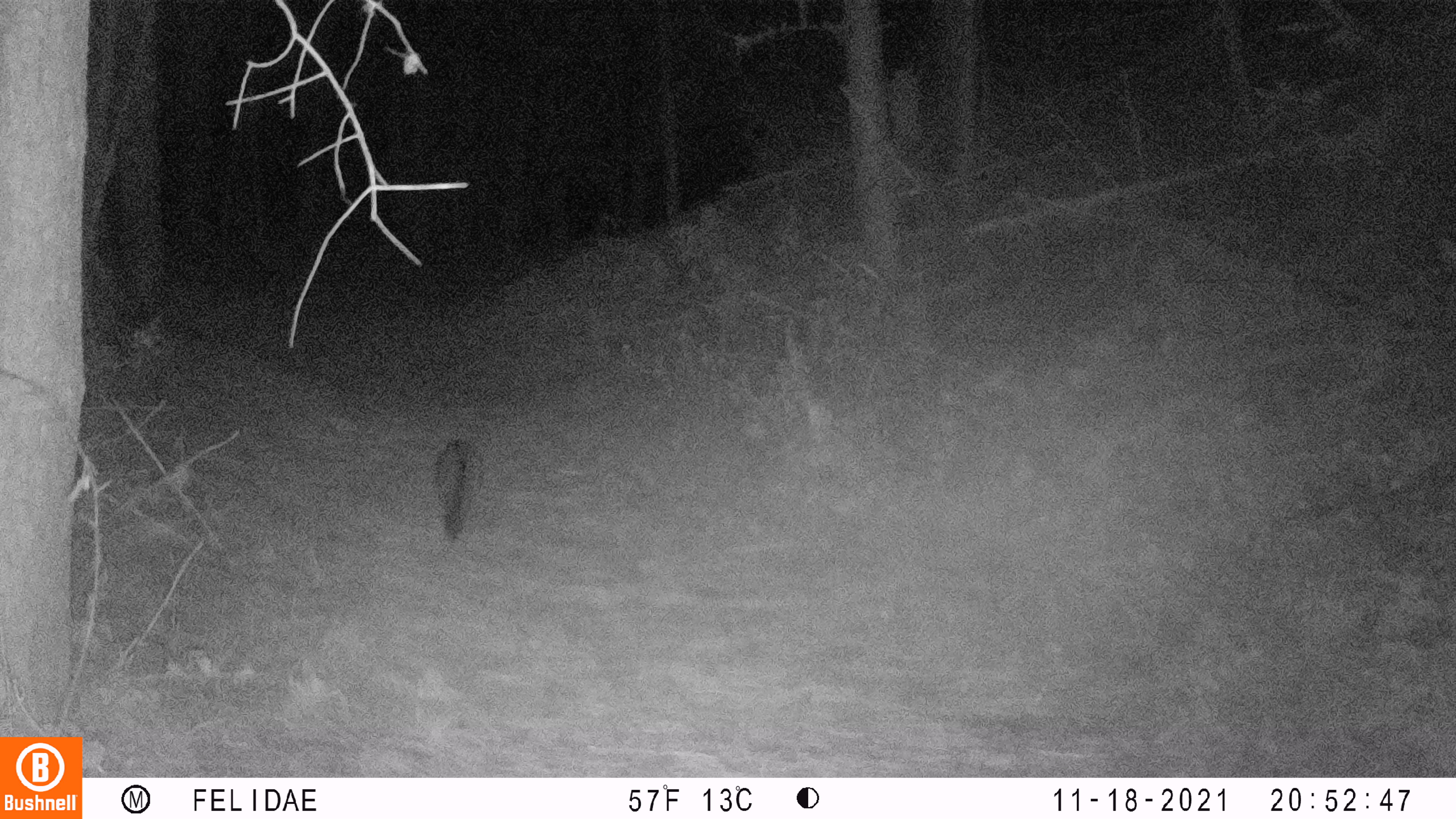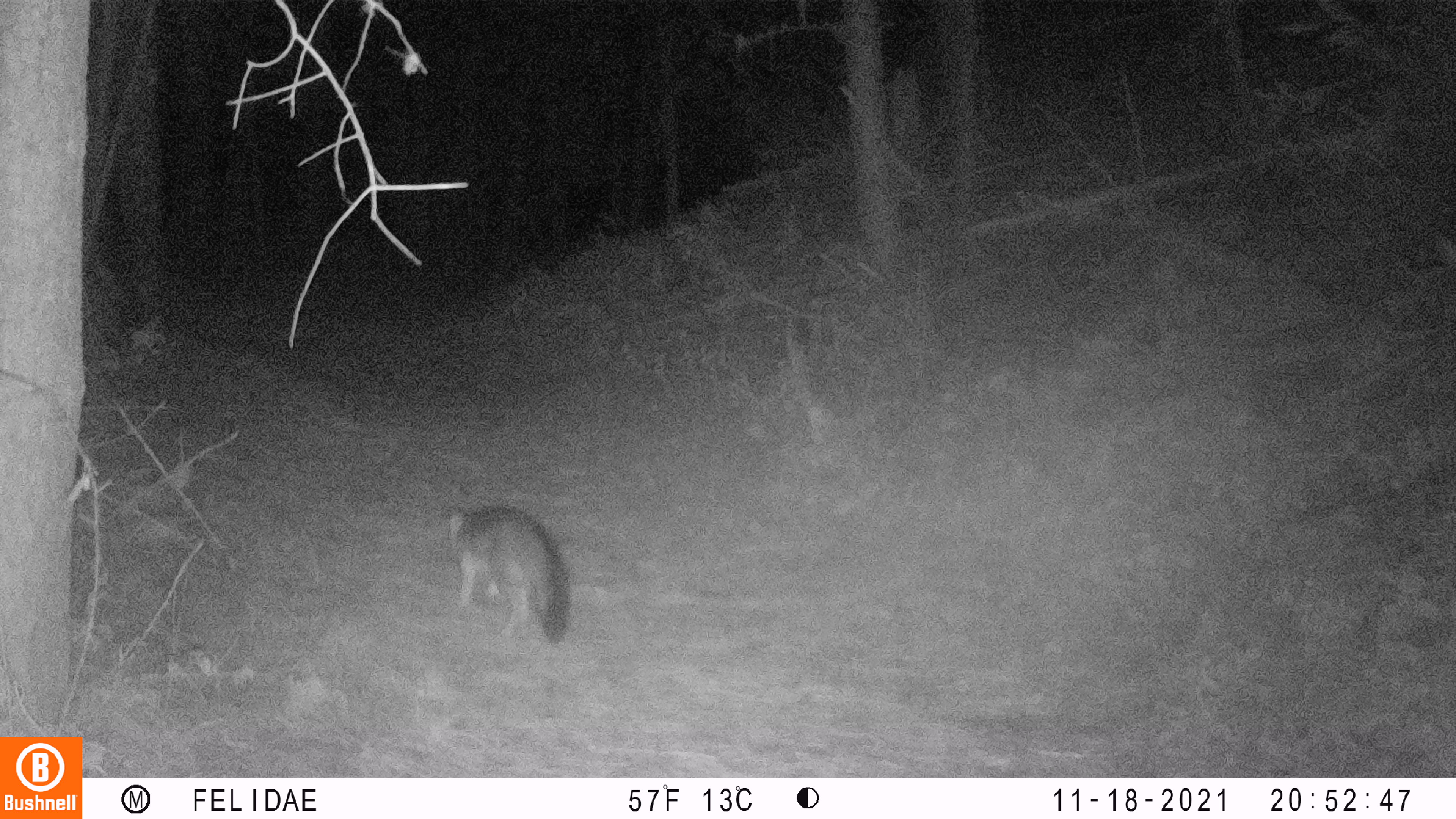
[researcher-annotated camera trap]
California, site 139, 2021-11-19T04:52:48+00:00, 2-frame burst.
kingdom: Animalia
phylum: Chordata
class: Mammalia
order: Carnivora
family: Canidae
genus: Urocyon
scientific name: Urocyon cinereoargenteus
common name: gray fox